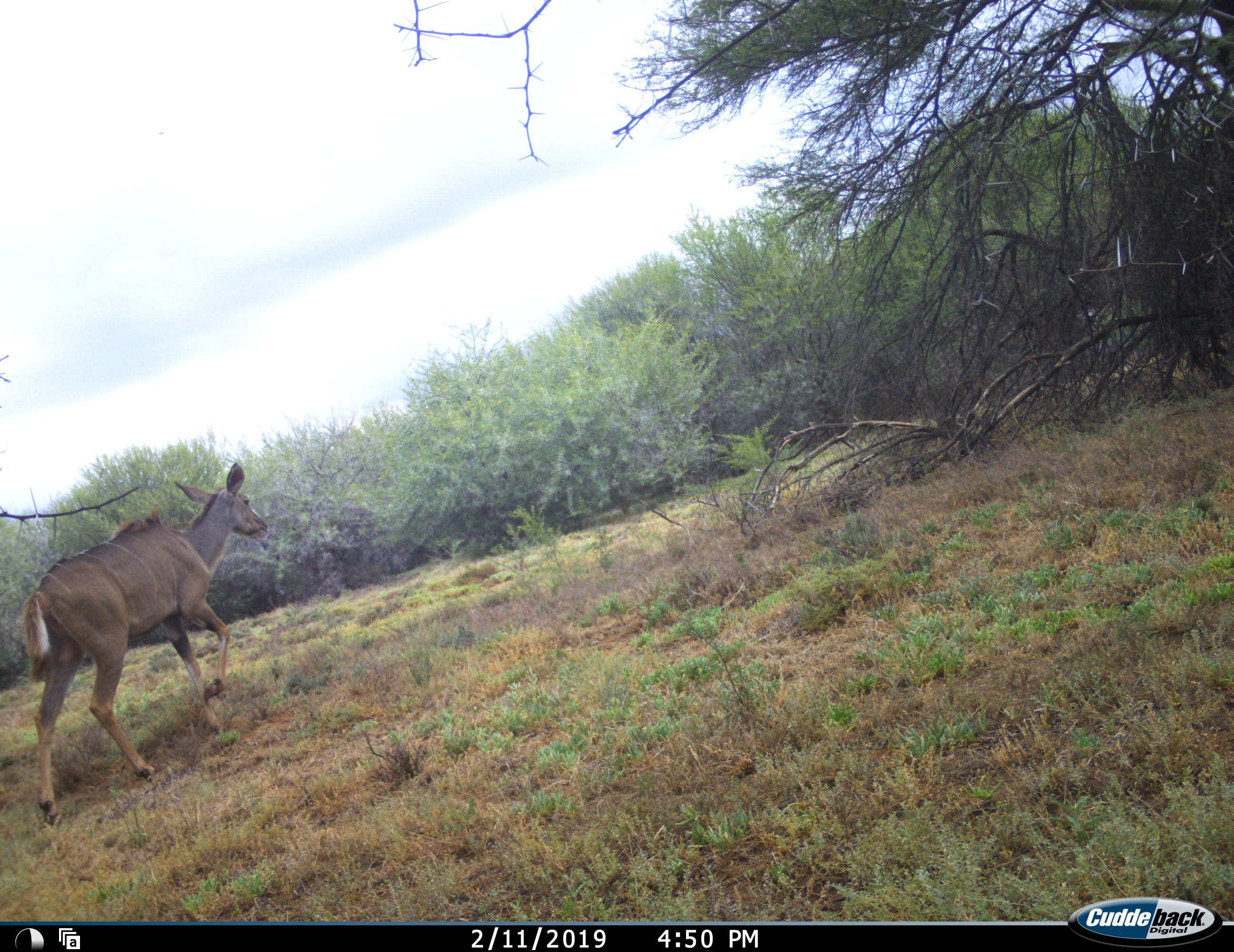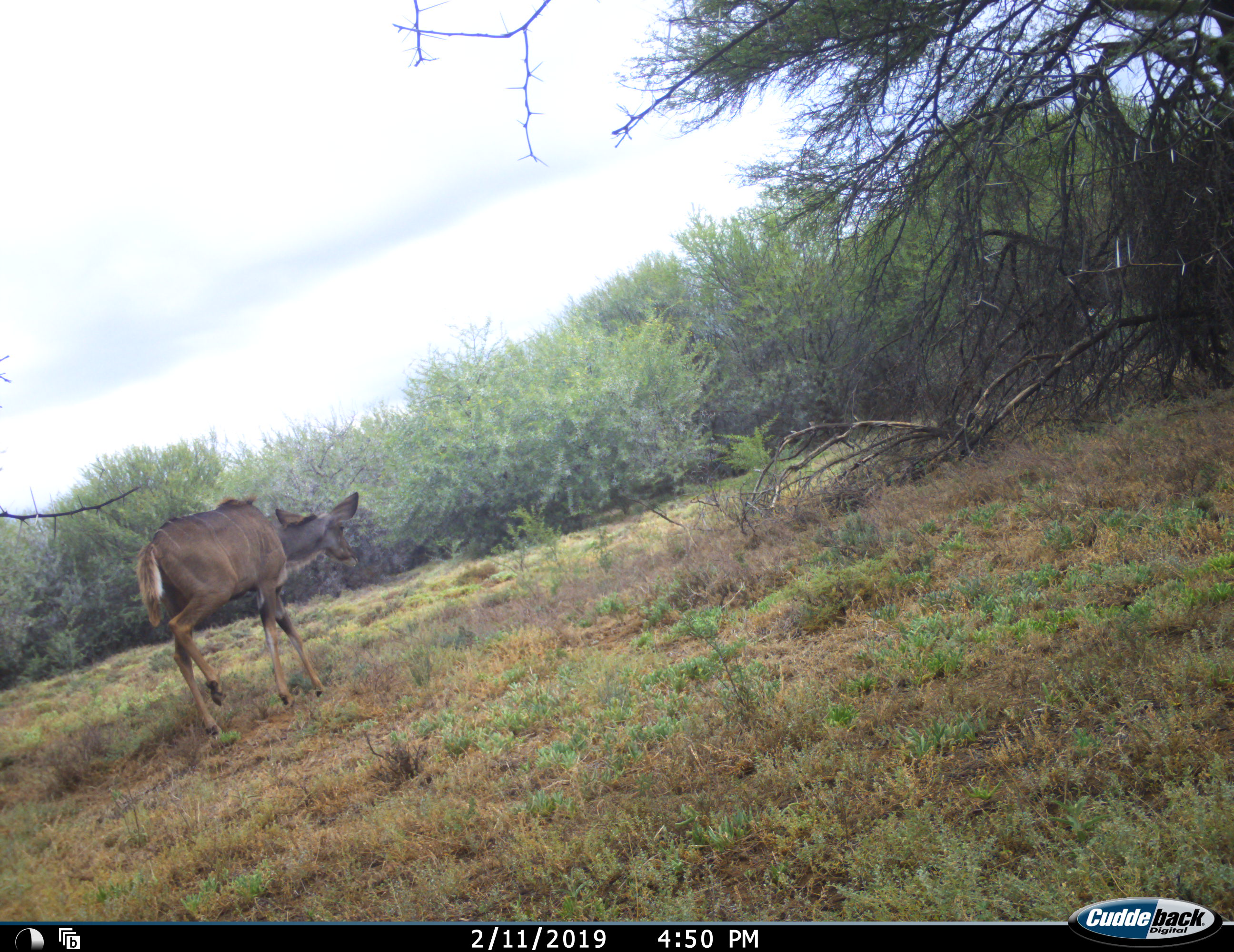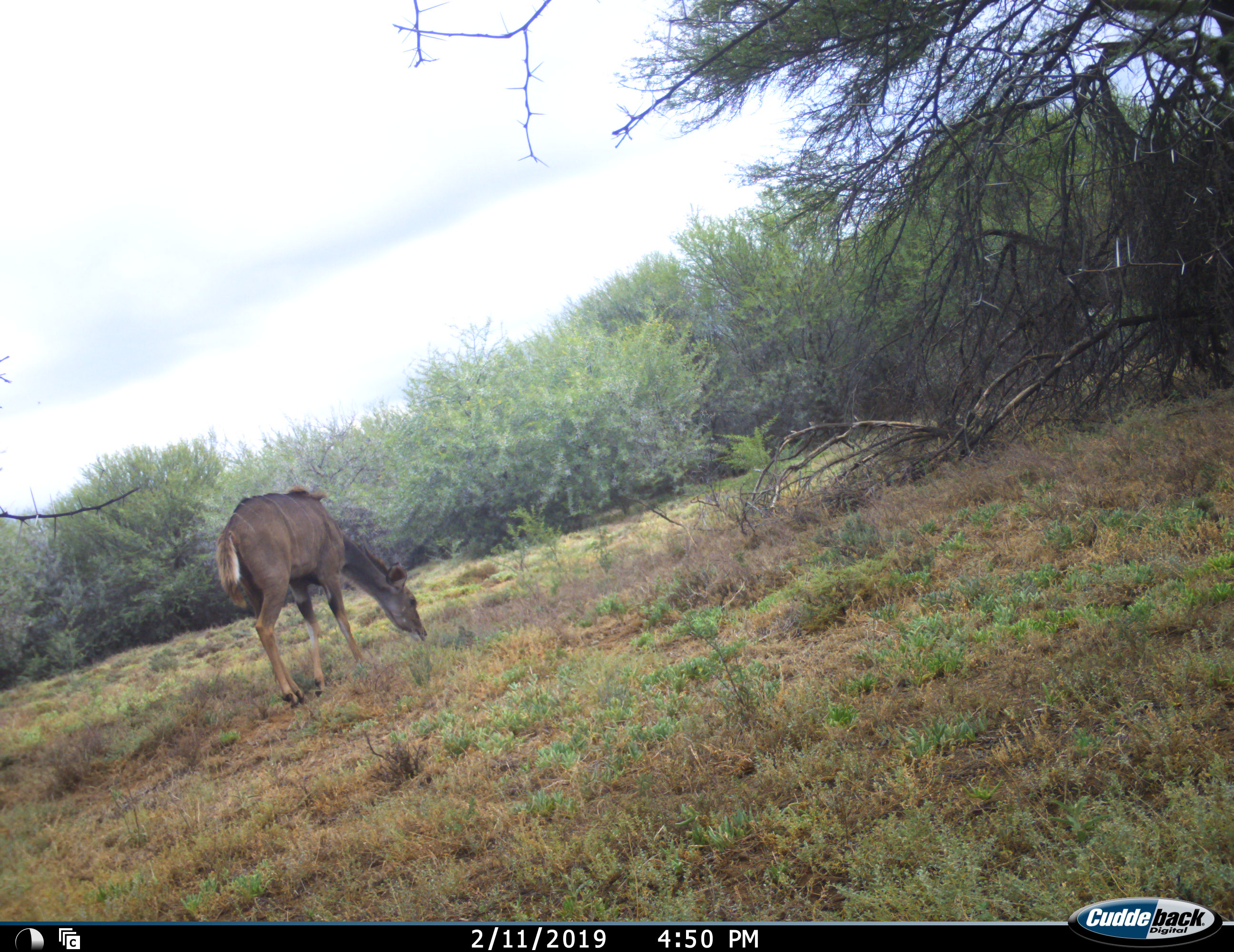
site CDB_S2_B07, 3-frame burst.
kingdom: Animalia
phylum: Chordata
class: Mammalia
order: Artiodactyla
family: Bovidae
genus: Tragelaphus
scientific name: Tragelaphus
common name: kudu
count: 1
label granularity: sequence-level